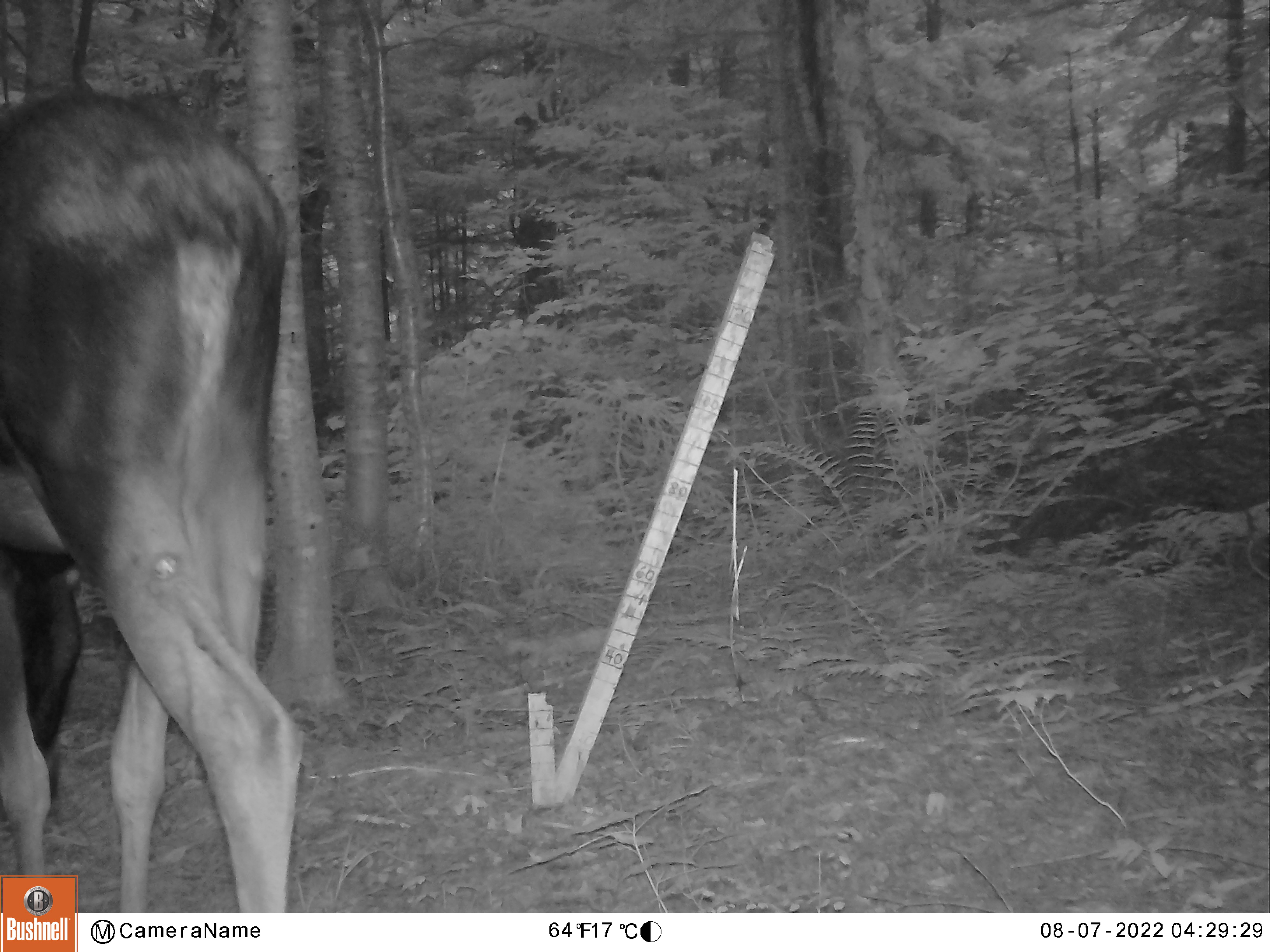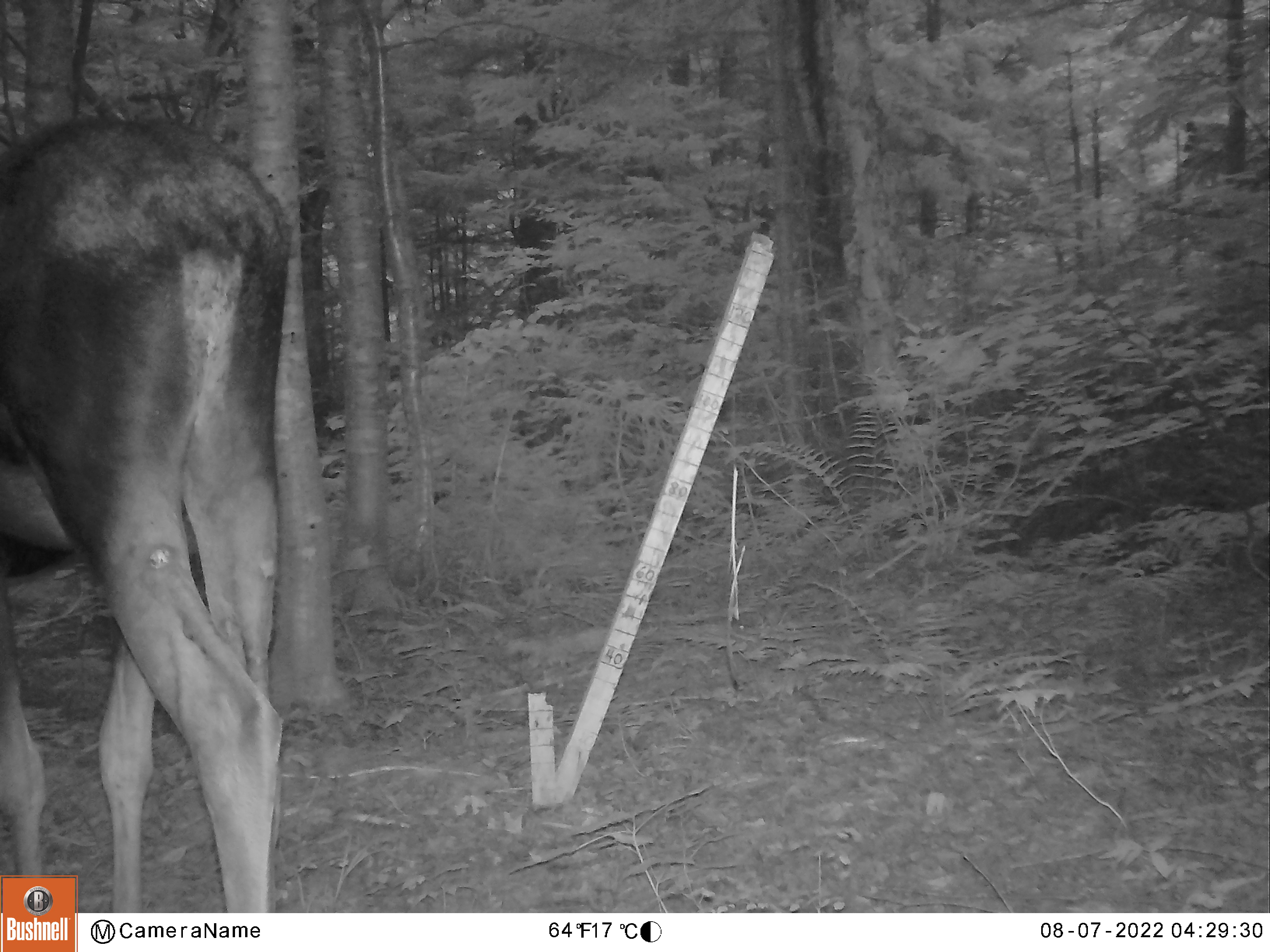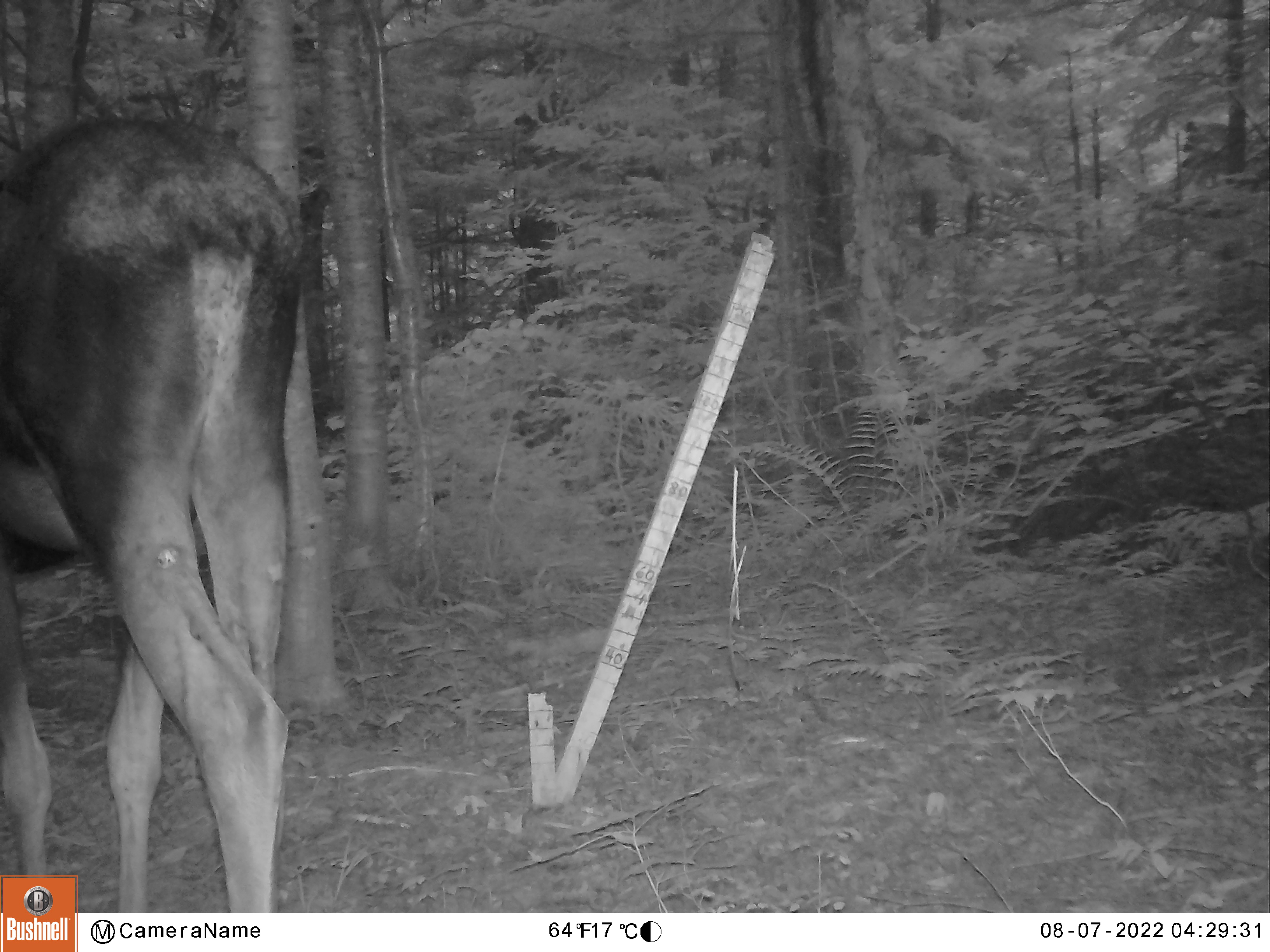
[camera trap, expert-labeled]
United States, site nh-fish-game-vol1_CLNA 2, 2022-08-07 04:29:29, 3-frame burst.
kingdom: Animalia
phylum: Chordata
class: Mammalia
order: Artiodactyla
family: Cervidae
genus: Alces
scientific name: Alces alces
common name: moose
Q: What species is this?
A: Moose (Alces alces).